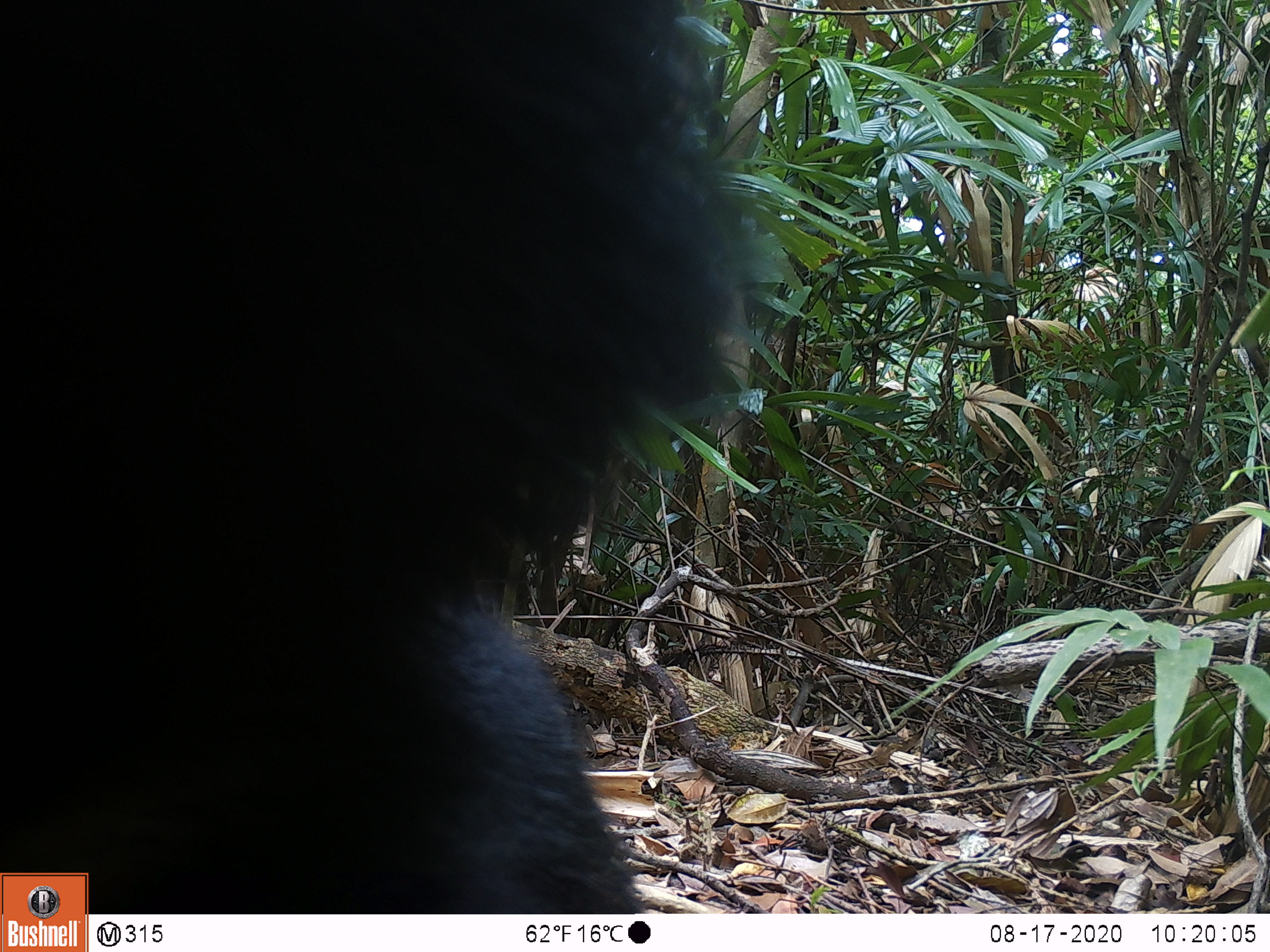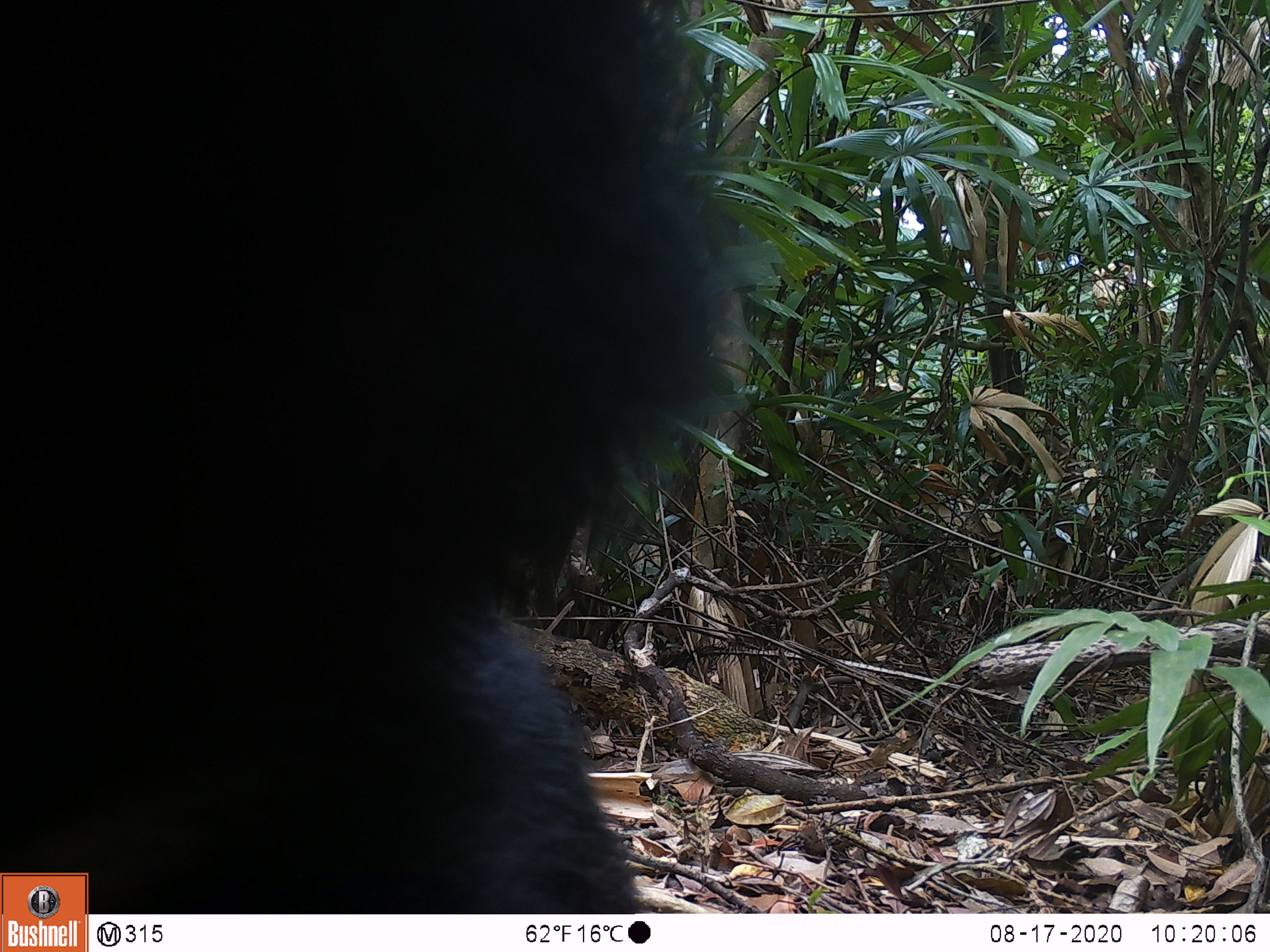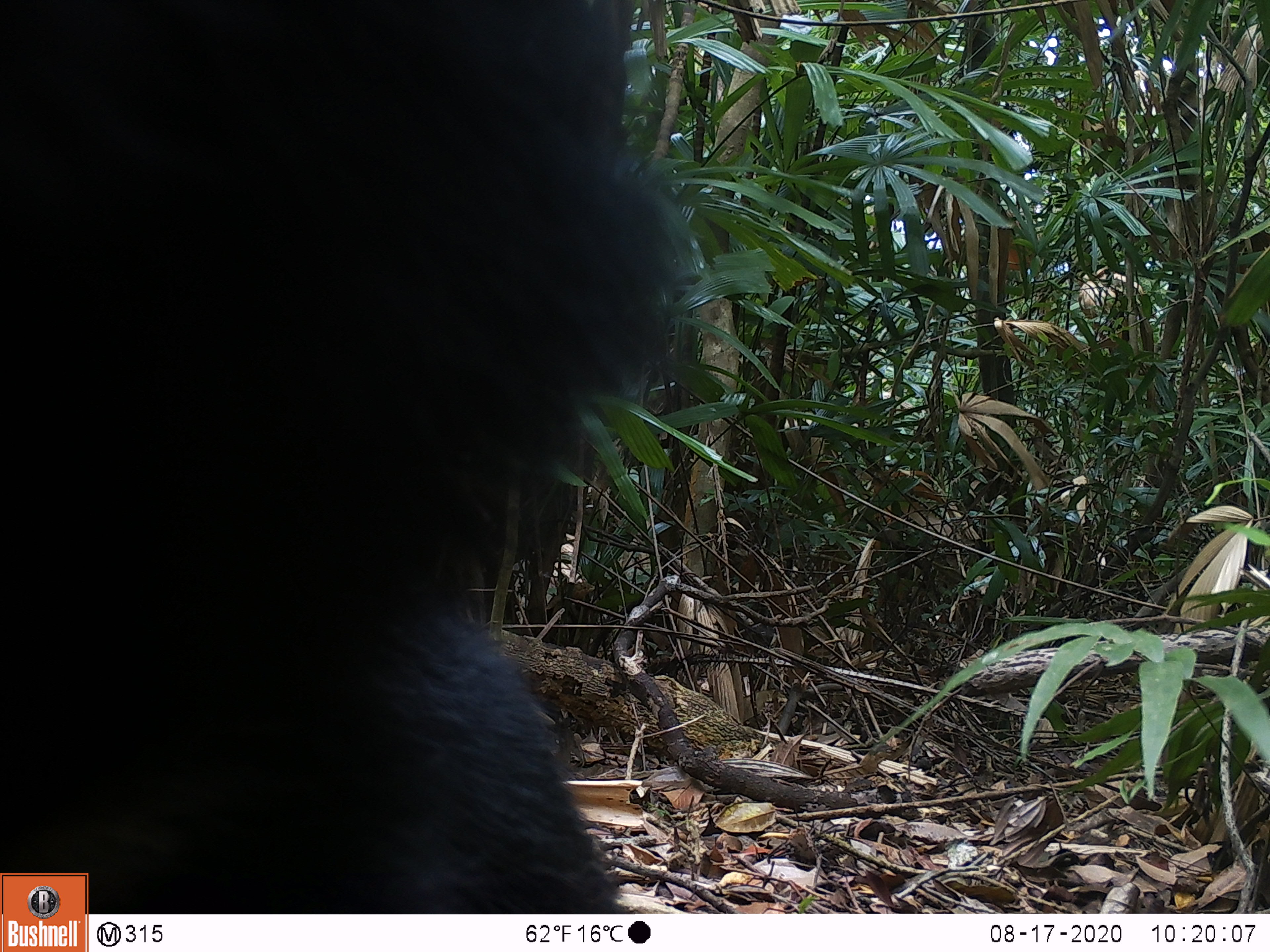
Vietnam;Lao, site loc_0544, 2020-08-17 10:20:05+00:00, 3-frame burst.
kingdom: Animalia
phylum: Chordata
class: Mammalia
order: Carnivora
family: Ursidae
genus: Ursus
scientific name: Ursus thibetanus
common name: asian black bear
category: asiatic black bear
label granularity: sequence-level